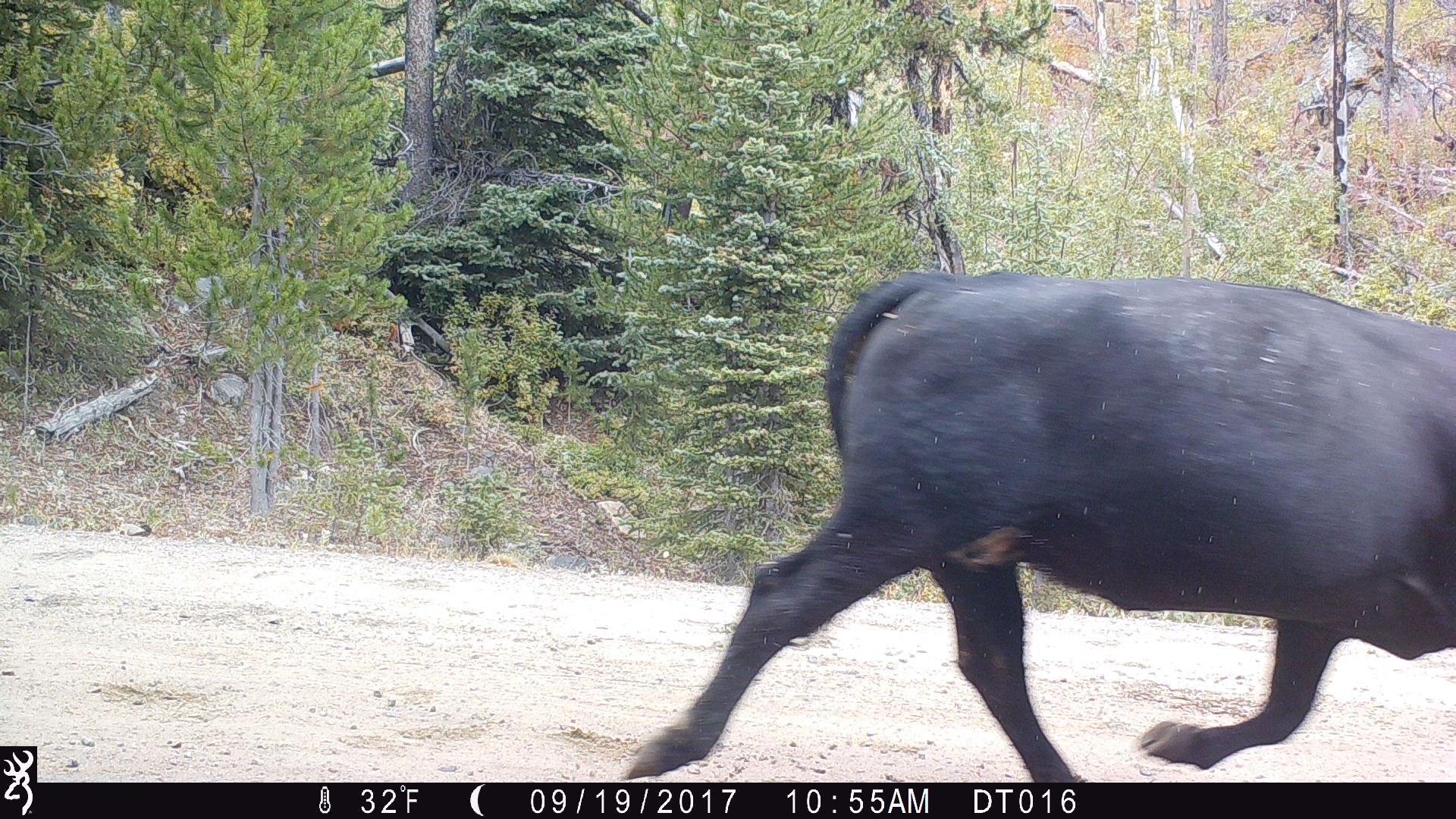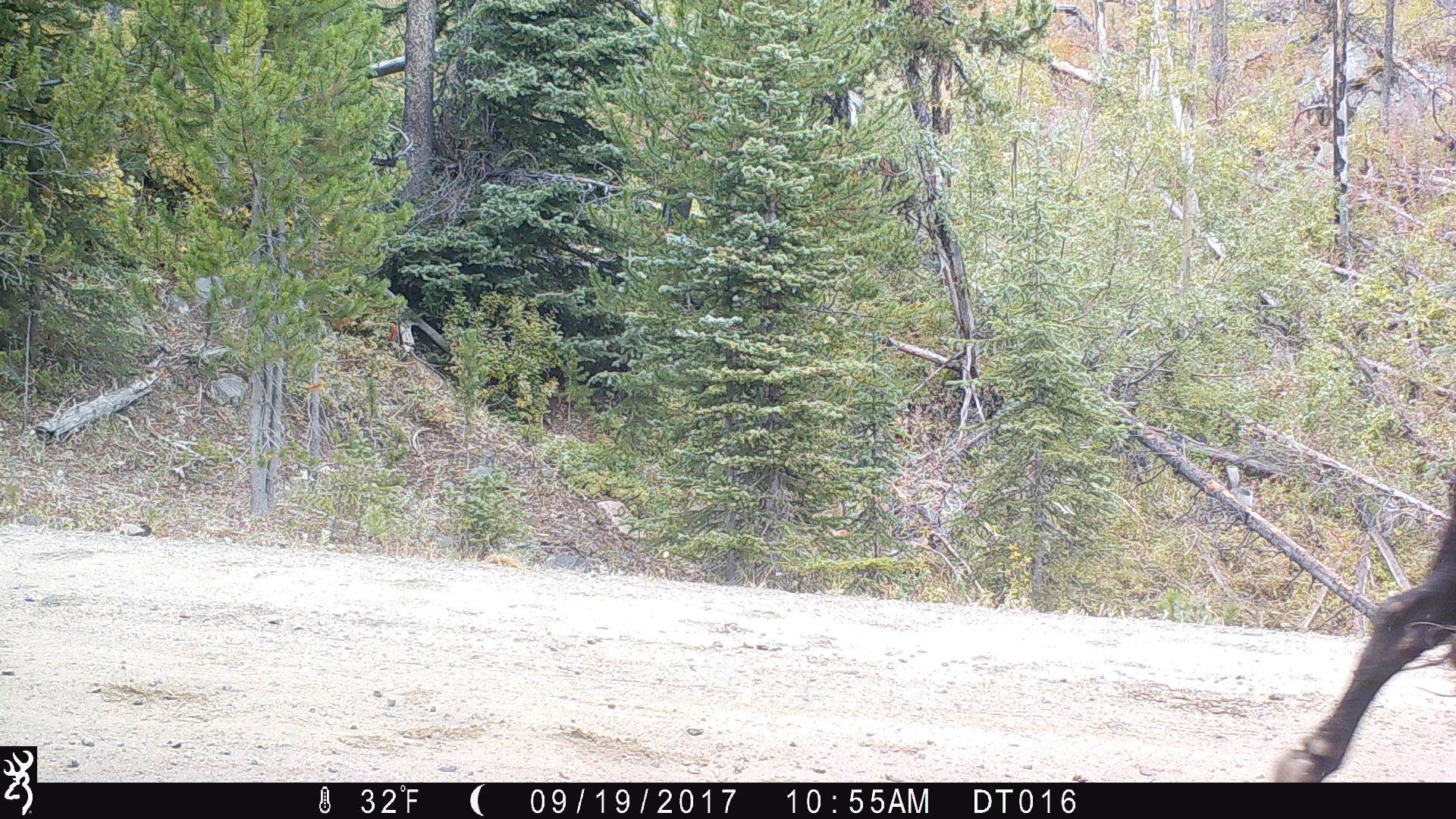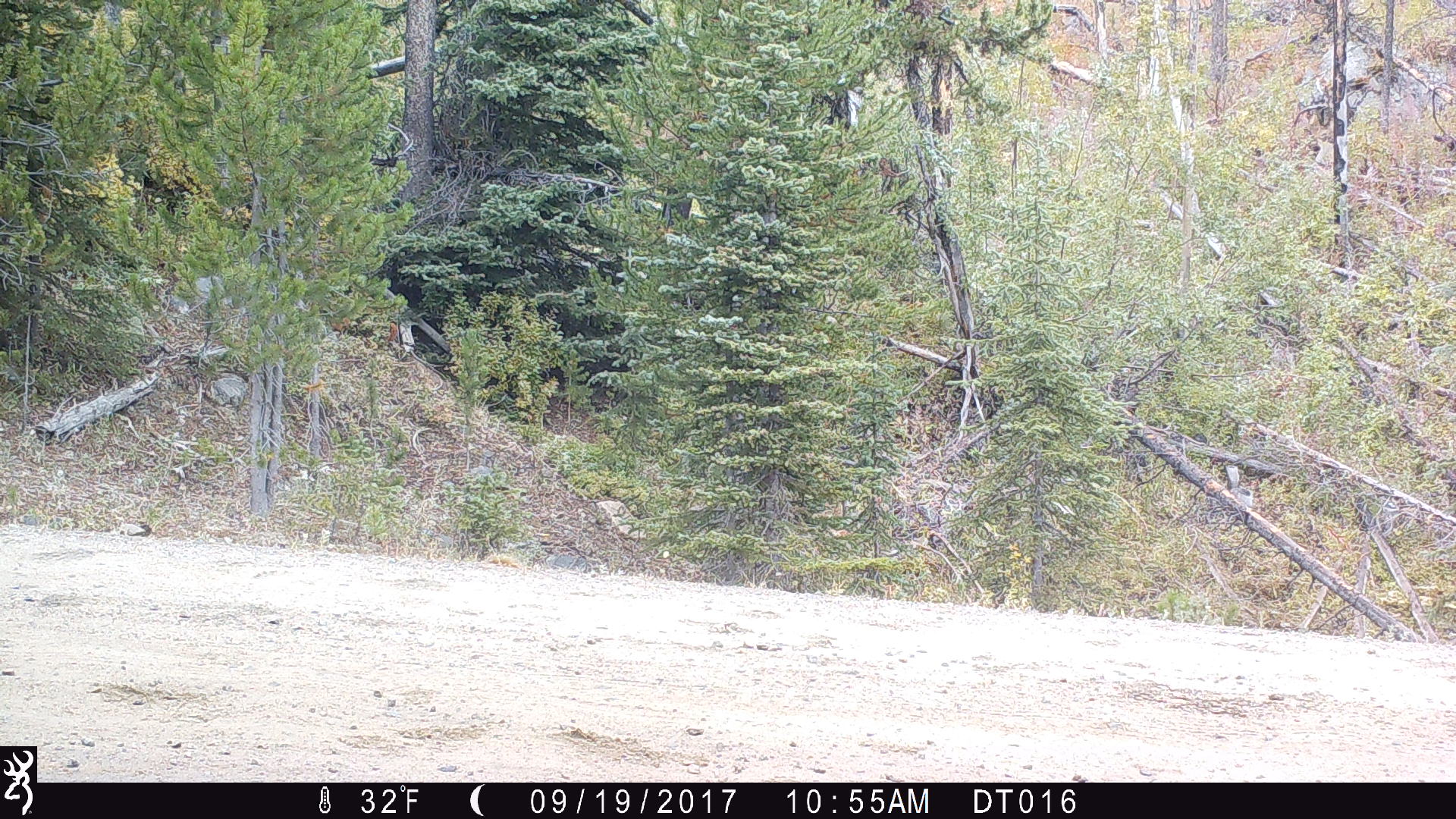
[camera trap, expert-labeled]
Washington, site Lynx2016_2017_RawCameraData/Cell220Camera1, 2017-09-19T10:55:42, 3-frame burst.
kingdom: Animalia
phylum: Chordata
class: Mammalia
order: Artiodactyla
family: Bovidae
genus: Bos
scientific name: Bos taurus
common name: domestic cattle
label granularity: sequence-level